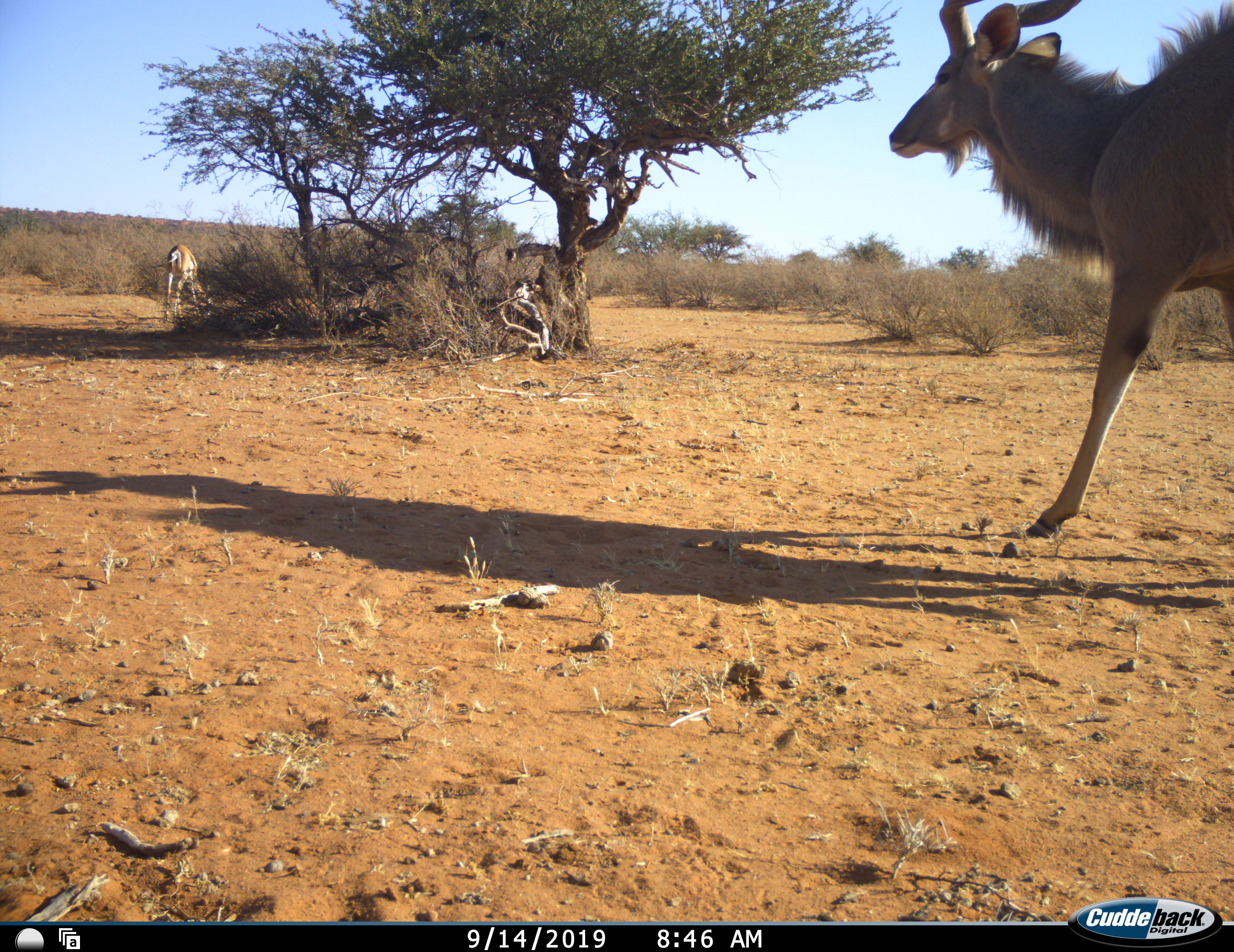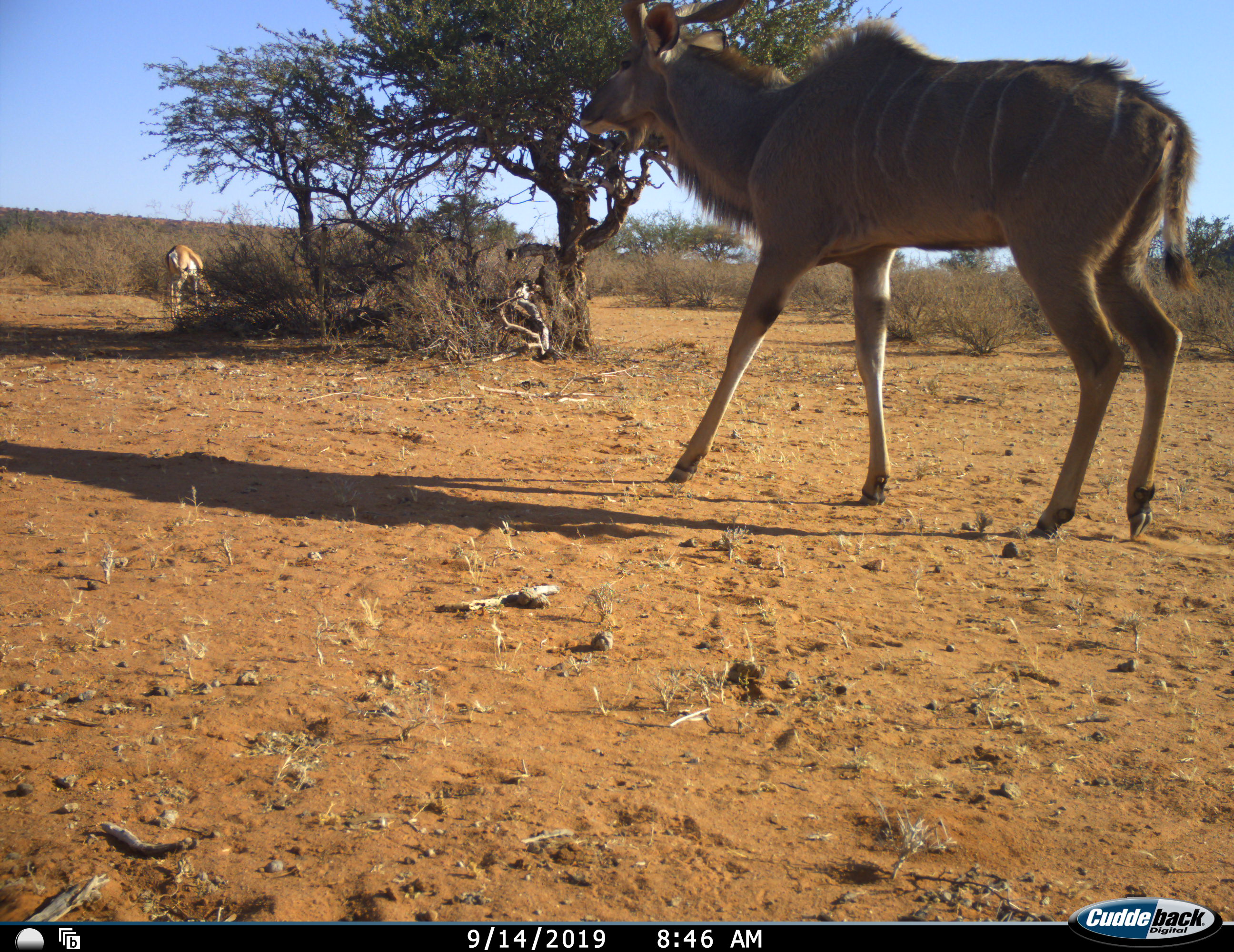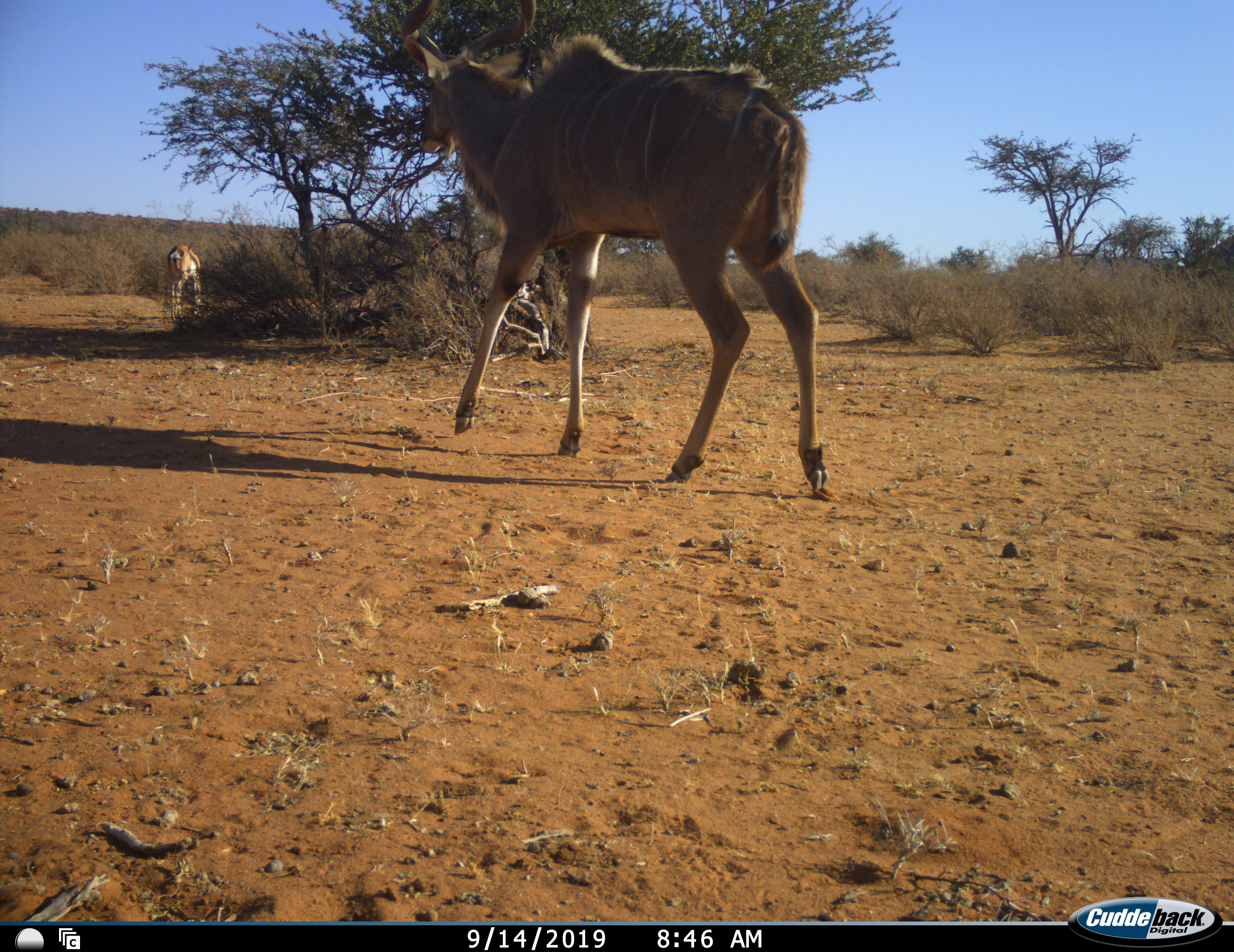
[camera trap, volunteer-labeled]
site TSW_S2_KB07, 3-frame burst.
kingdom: Animalia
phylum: Chordata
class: Mammalia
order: Artiodactyla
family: Bovidae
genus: Tragelaphus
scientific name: Tragelaphus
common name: kudu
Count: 1.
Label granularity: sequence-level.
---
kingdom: Animalia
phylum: Chordata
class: Mammalia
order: Artiodactyla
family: Bovidae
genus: Tragelaphus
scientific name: Tragelaphus angasii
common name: nyala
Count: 1.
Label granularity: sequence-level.